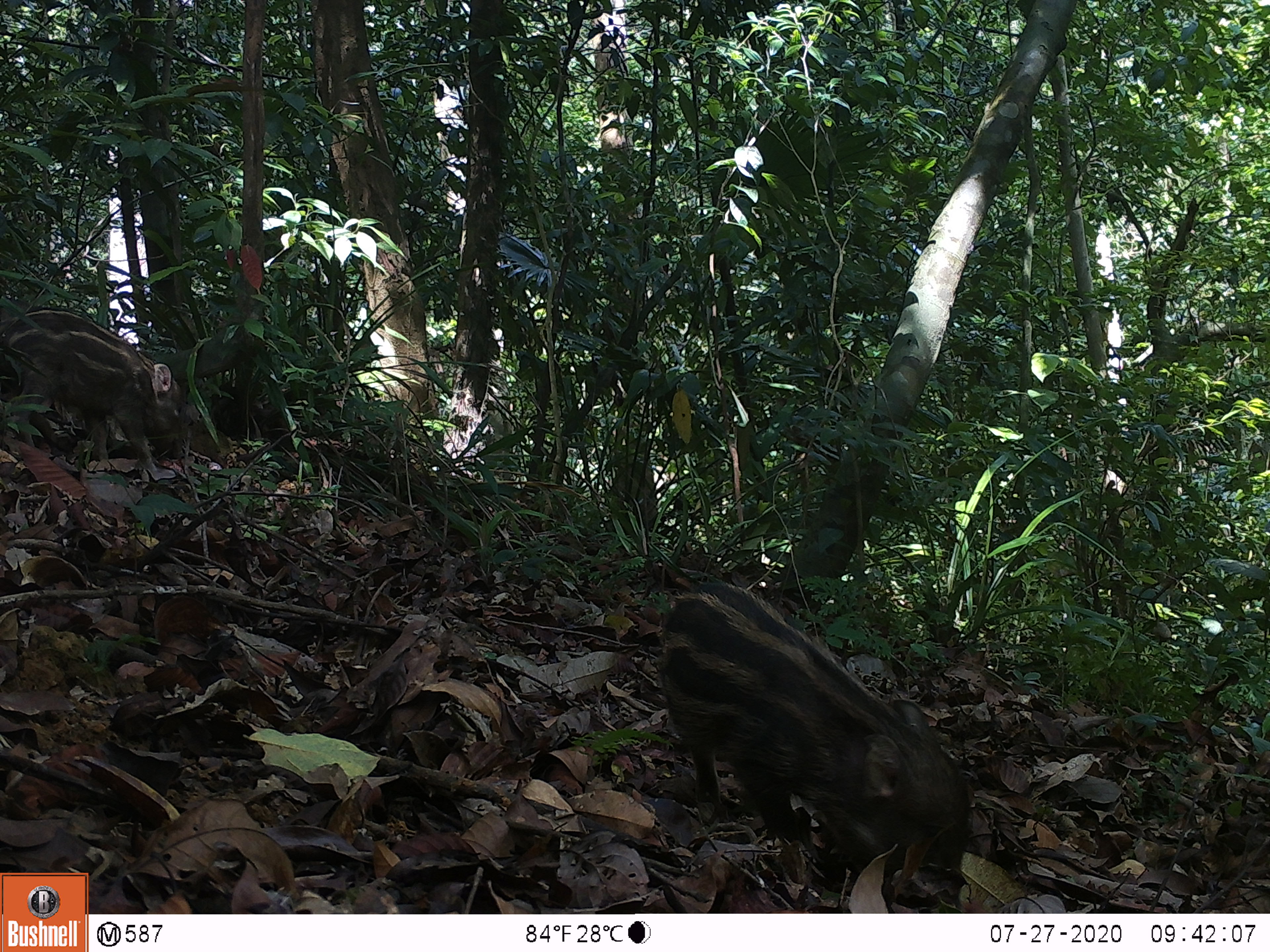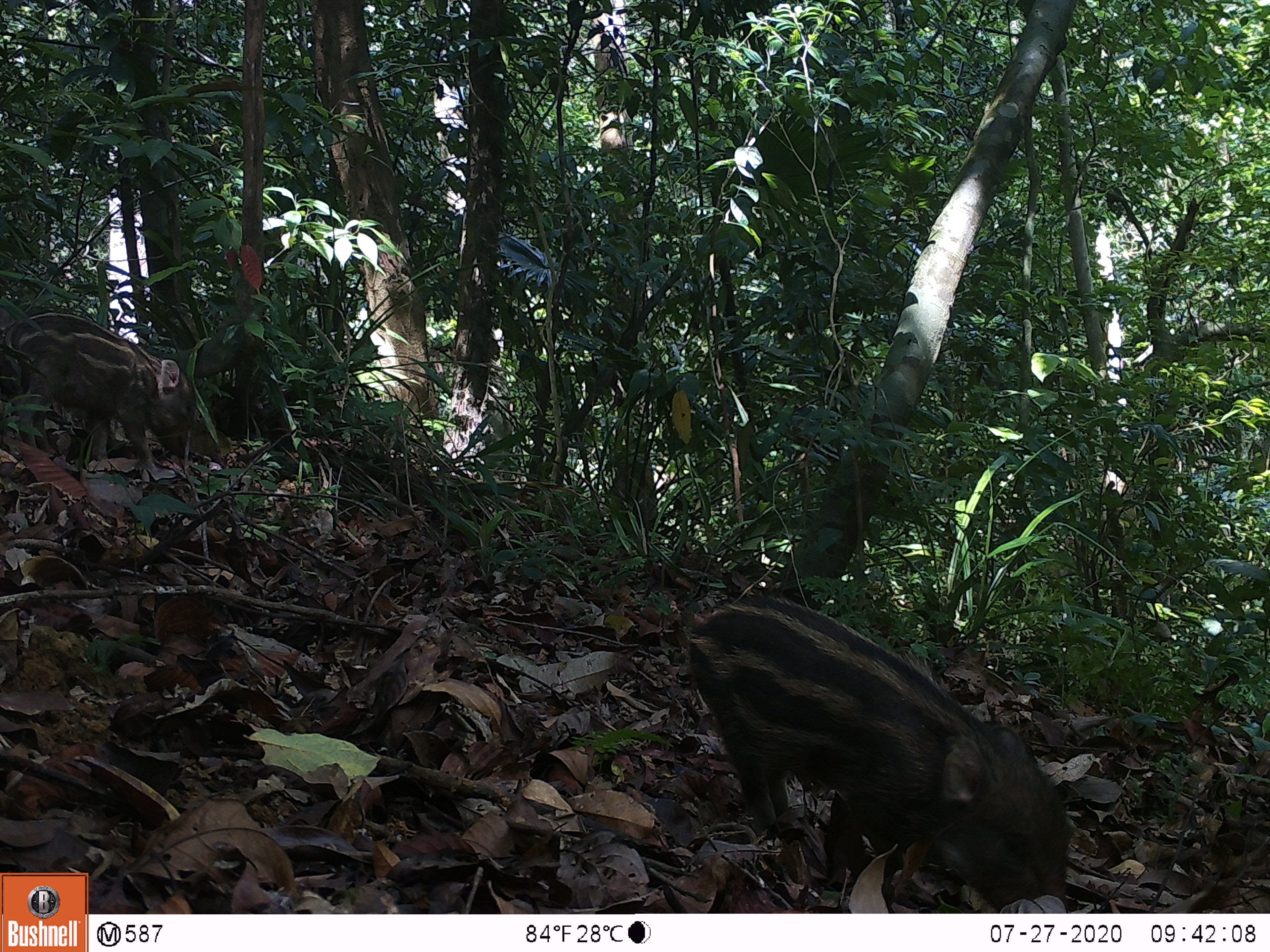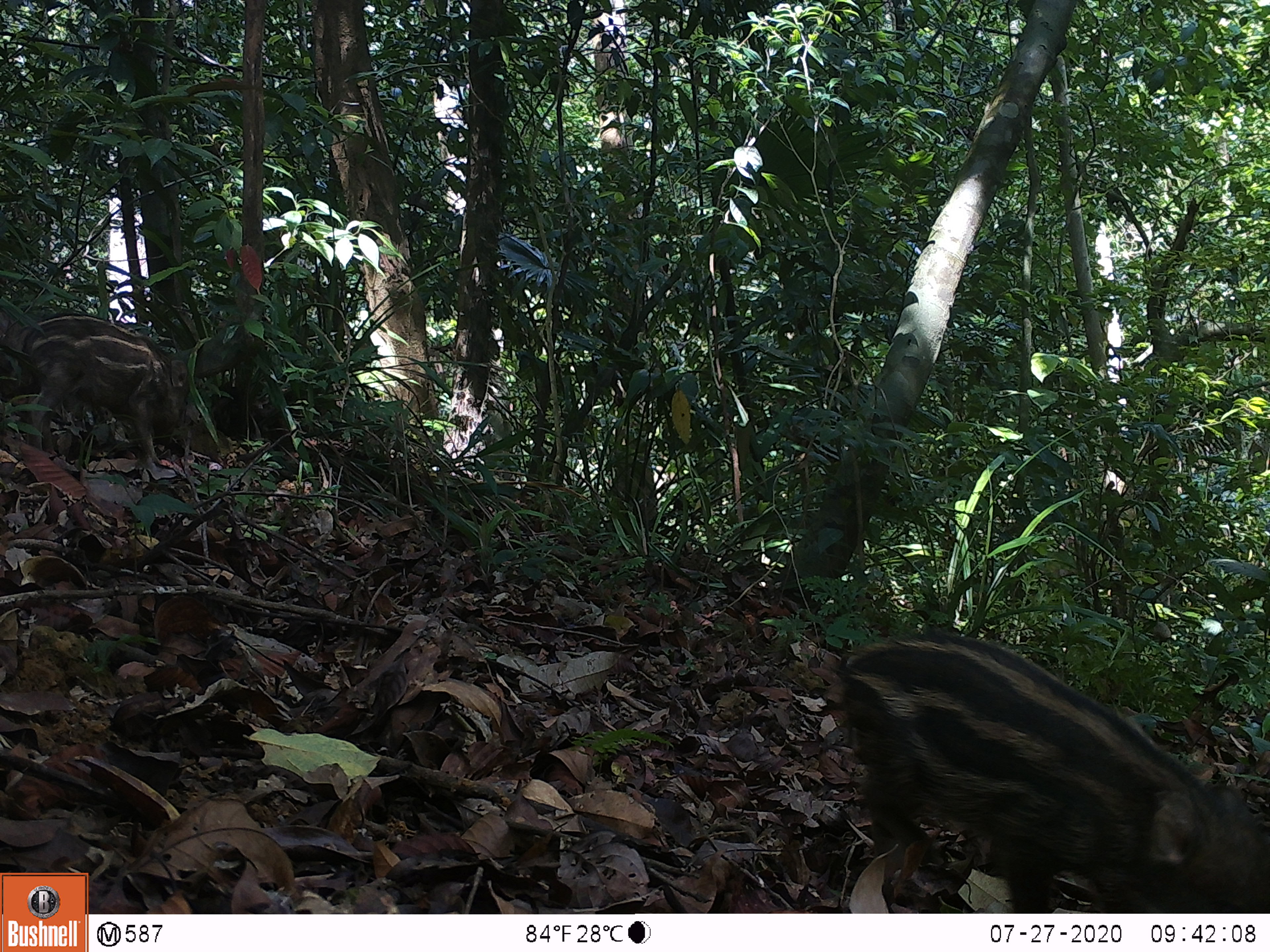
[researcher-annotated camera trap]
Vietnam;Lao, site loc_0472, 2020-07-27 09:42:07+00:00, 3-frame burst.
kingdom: Animalia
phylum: Chordata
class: Mammalia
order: Artiodactyla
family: Suidae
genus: Sus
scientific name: Sus scrofa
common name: eurasian wild pig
Eurasian wild pig (Sus scrofa). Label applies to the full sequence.